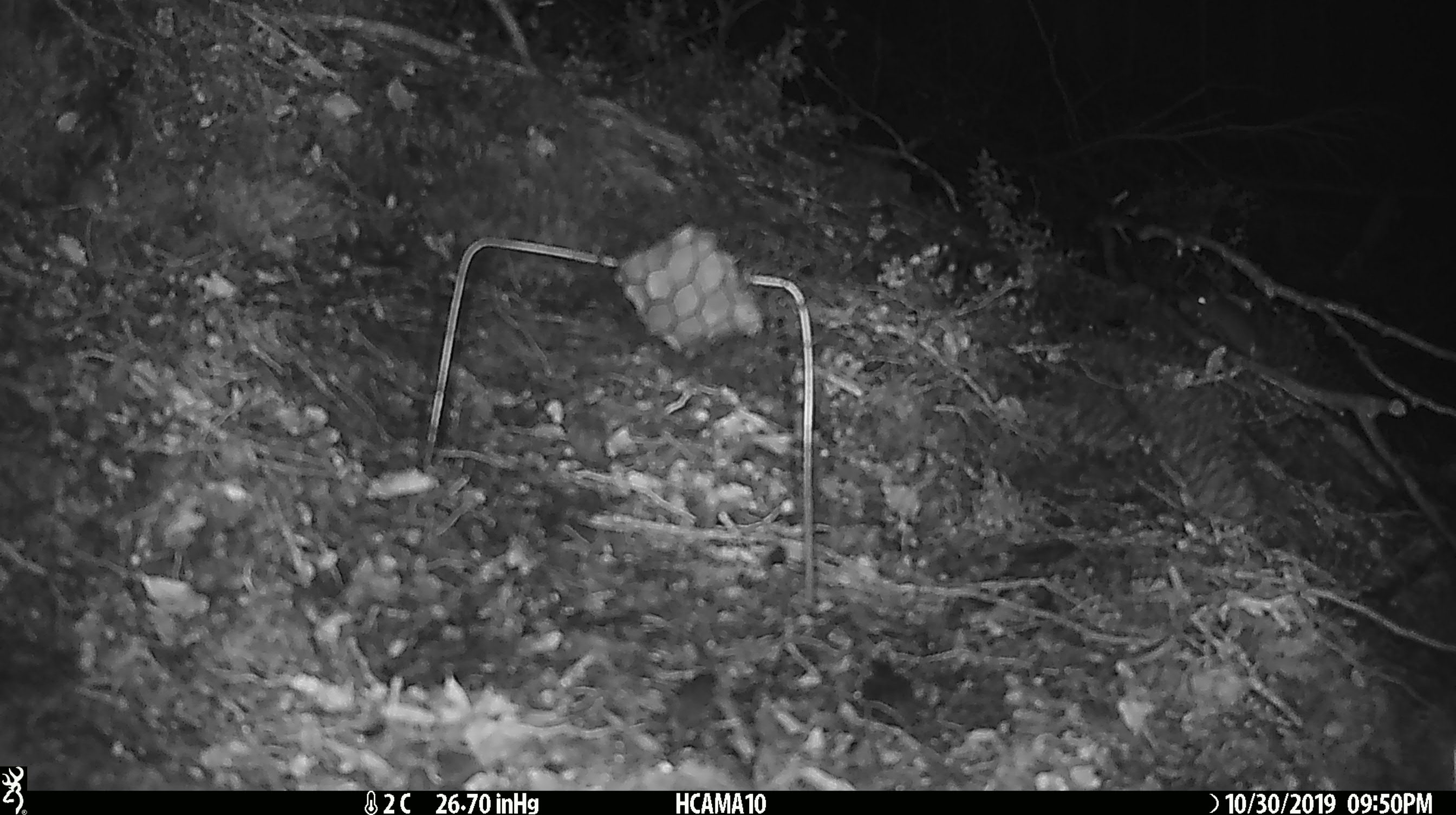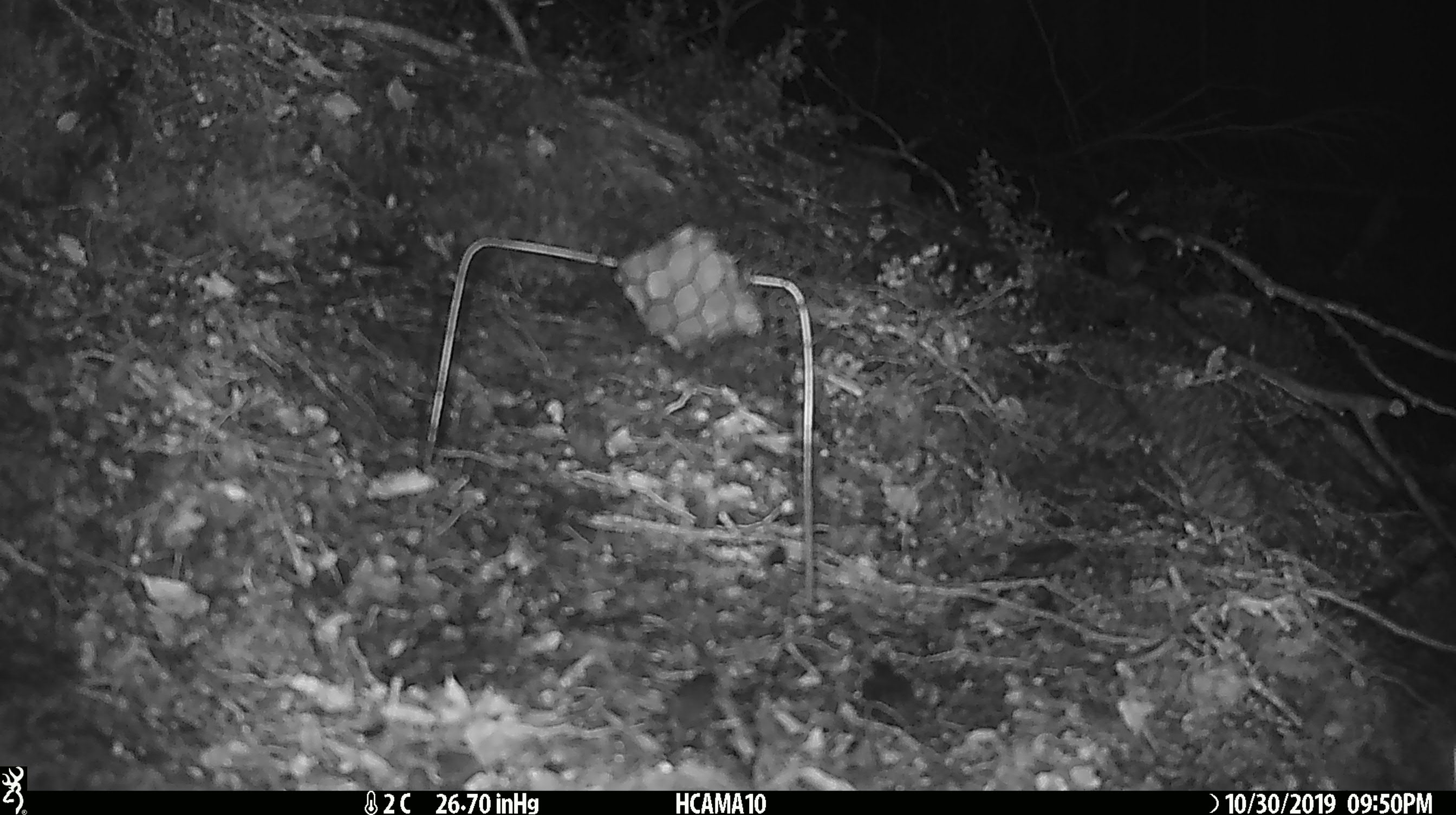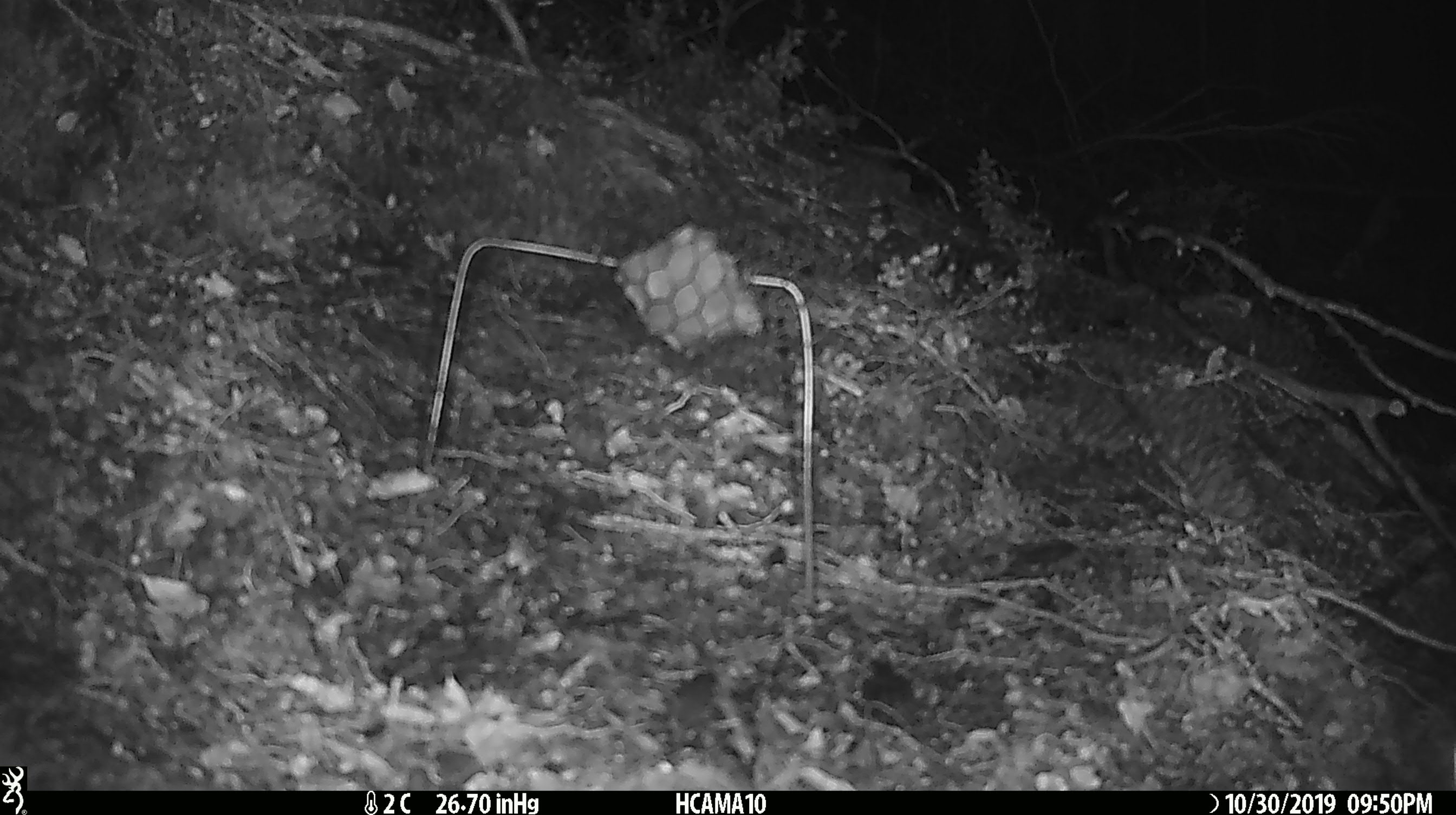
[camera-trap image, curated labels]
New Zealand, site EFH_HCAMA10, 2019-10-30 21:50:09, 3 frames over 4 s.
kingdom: Animalia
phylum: Chordata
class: Mammalia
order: Rodentia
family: Muridae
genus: Mus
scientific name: Mus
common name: mouse